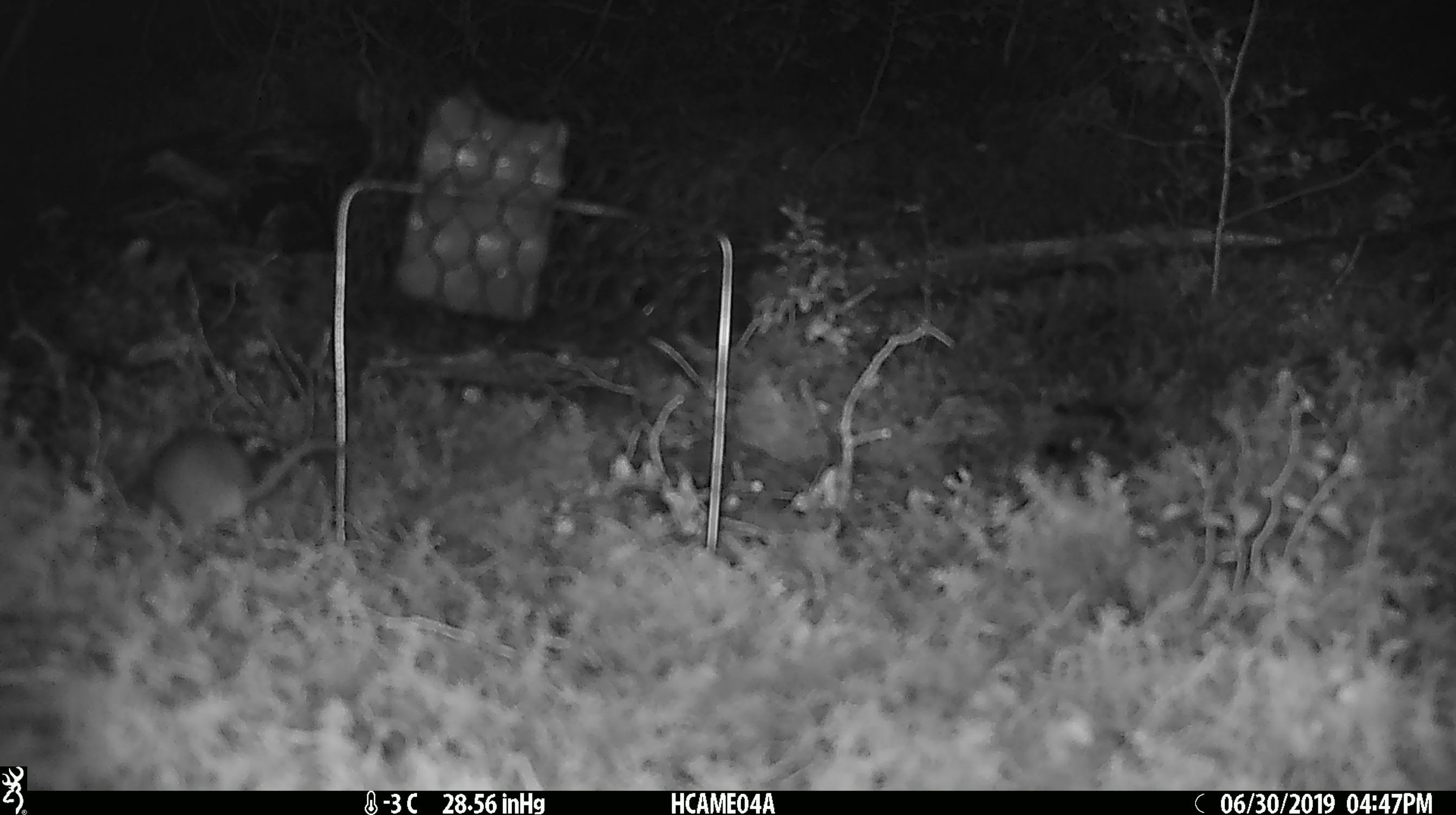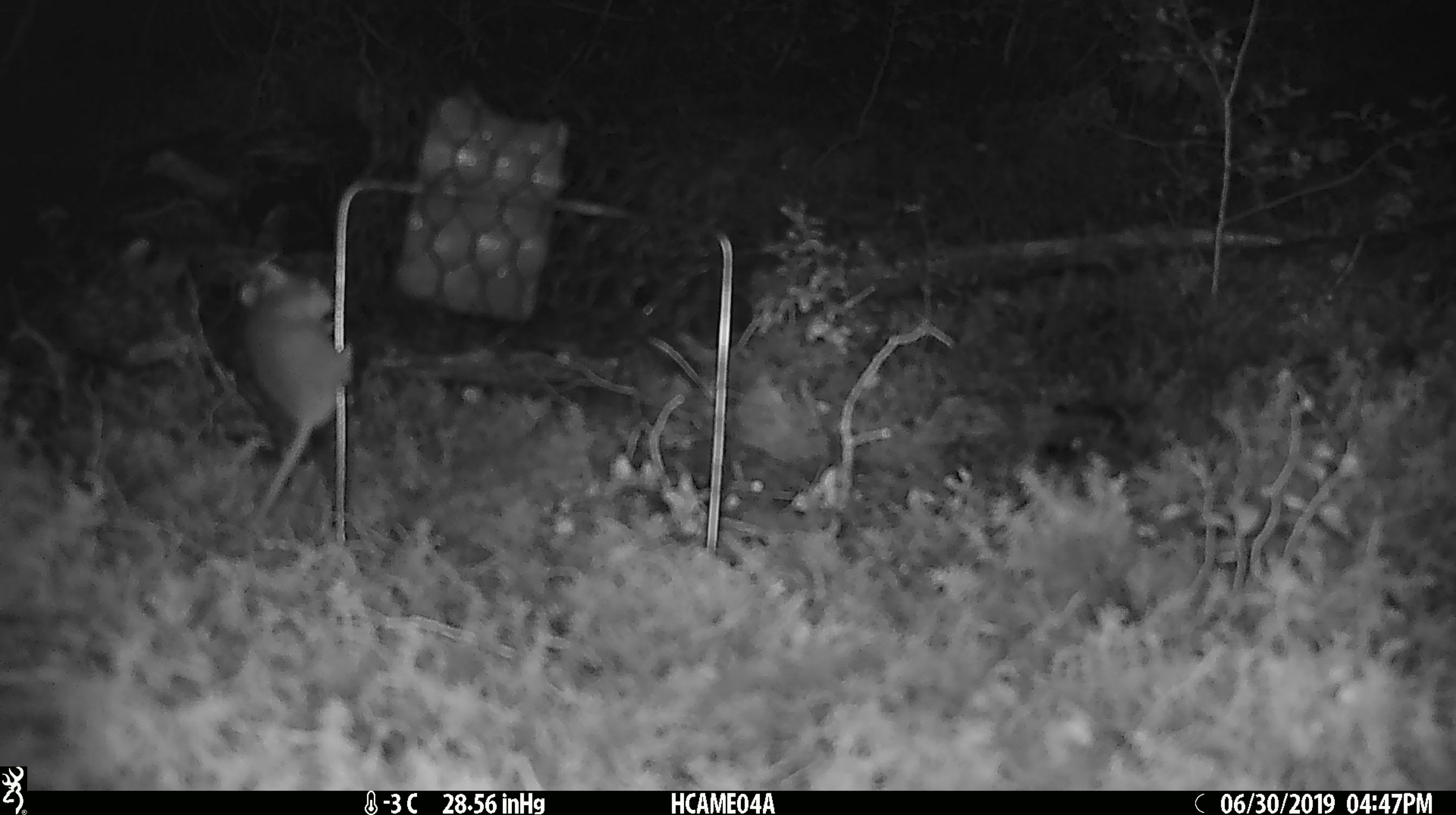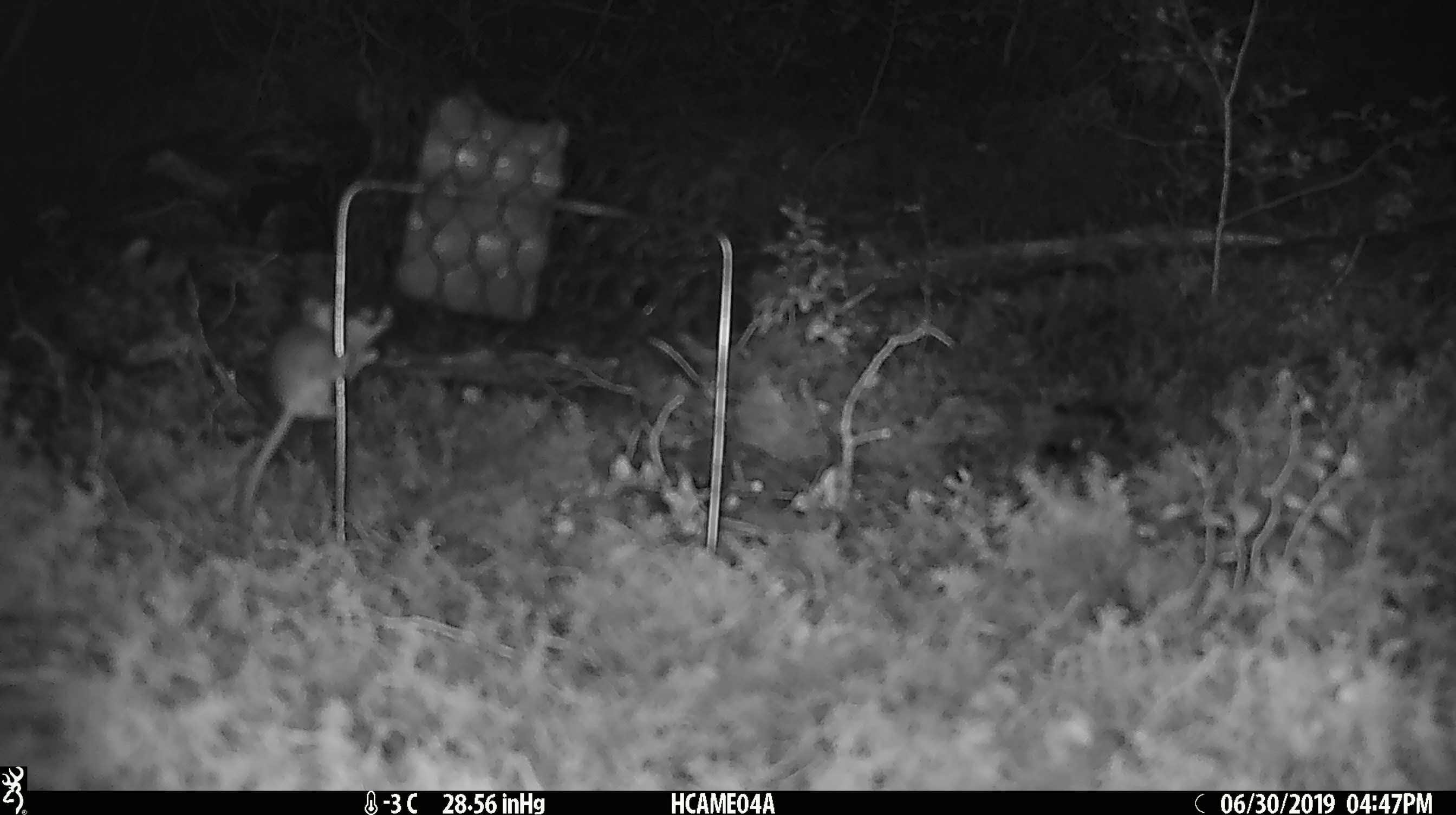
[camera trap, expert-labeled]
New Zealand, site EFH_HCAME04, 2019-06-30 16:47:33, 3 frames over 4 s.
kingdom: Animalia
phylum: Chordata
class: Mammalia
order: Rodentia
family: Muridae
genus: Mus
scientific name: Mus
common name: mouse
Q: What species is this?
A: Mouse (Mus).